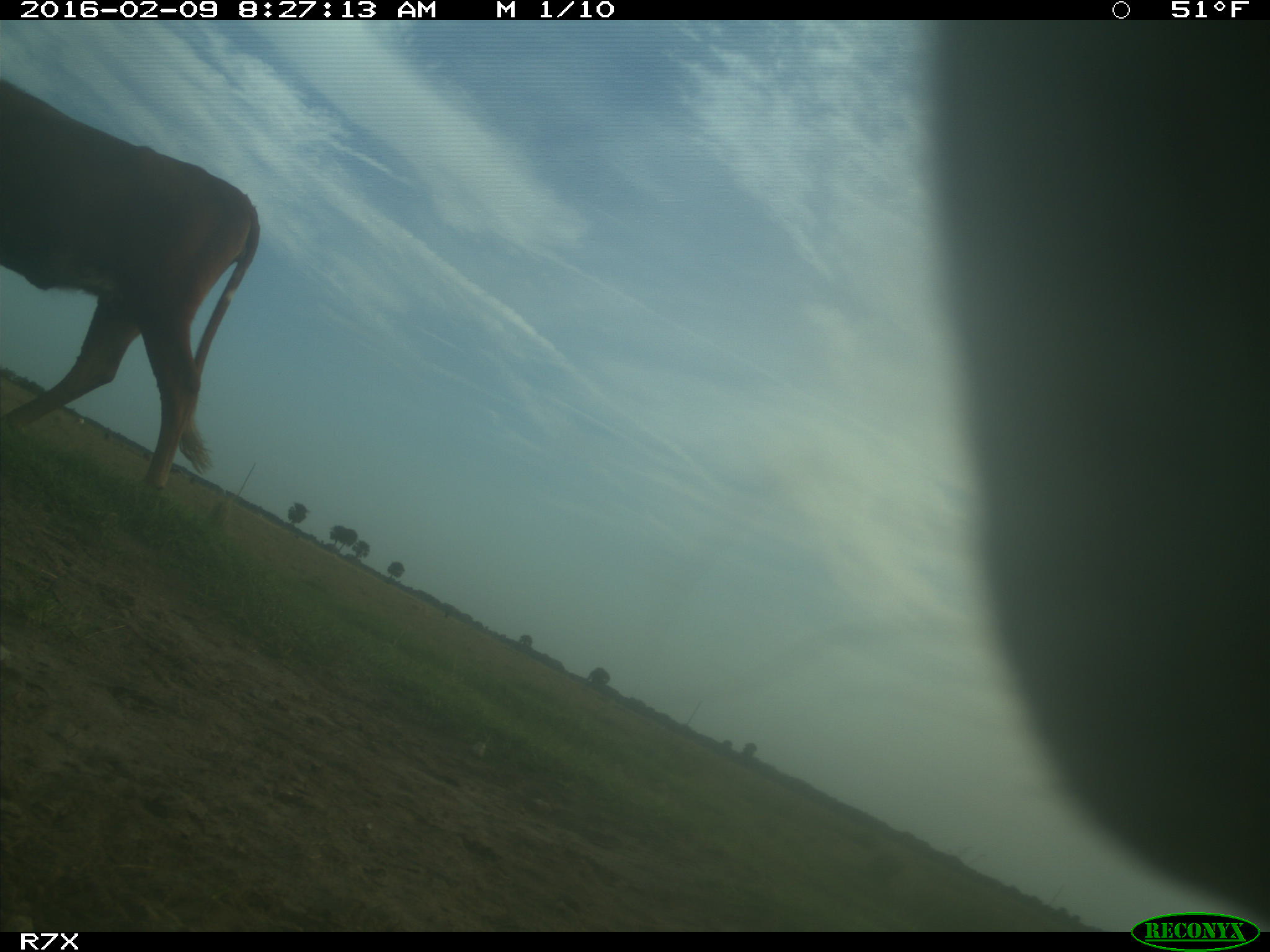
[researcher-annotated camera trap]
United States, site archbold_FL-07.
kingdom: Animalia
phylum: Chordata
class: Mammalia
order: Artiodactyla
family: Bovidae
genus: Bos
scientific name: Bos taurus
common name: domestic cow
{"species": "Bos taurus (domestic cow)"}